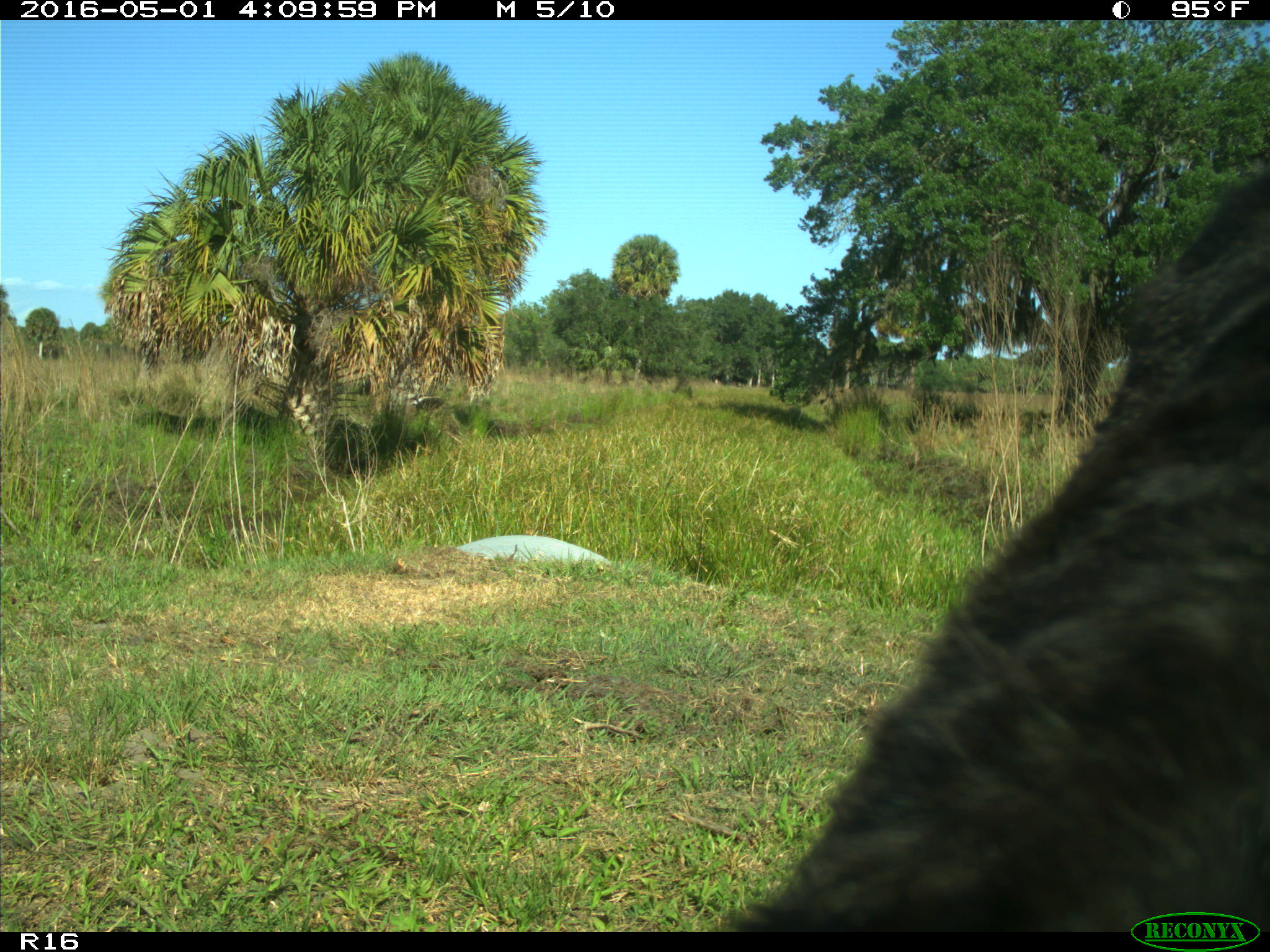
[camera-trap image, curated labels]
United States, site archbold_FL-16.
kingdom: Animalia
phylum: Chordata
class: Mammalia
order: Artiodactyla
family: Bovidae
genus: Bos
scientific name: Bos taurus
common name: domestic cow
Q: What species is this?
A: Bos taurus (domestic cow).